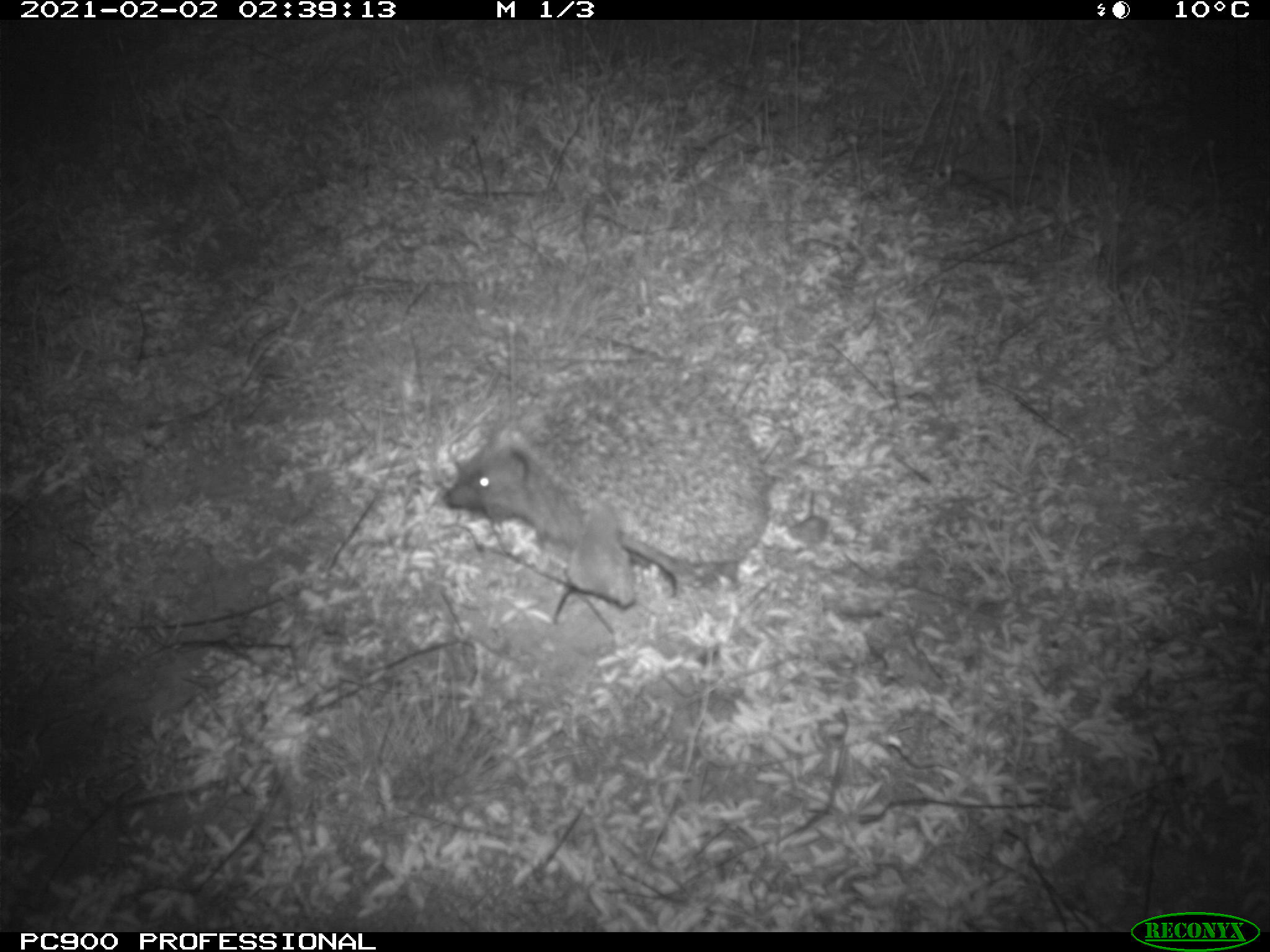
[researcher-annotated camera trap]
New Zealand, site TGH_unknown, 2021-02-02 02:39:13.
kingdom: Animalia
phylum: Chordata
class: Mammalia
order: Eulipotyphla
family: Erinaceidae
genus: Erinaceus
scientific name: Erinaceus europaeus europaeus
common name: european hedgehog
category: hedgehog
Hedgehog (european hedgehog) (Erinaceus europaeus europaeus).